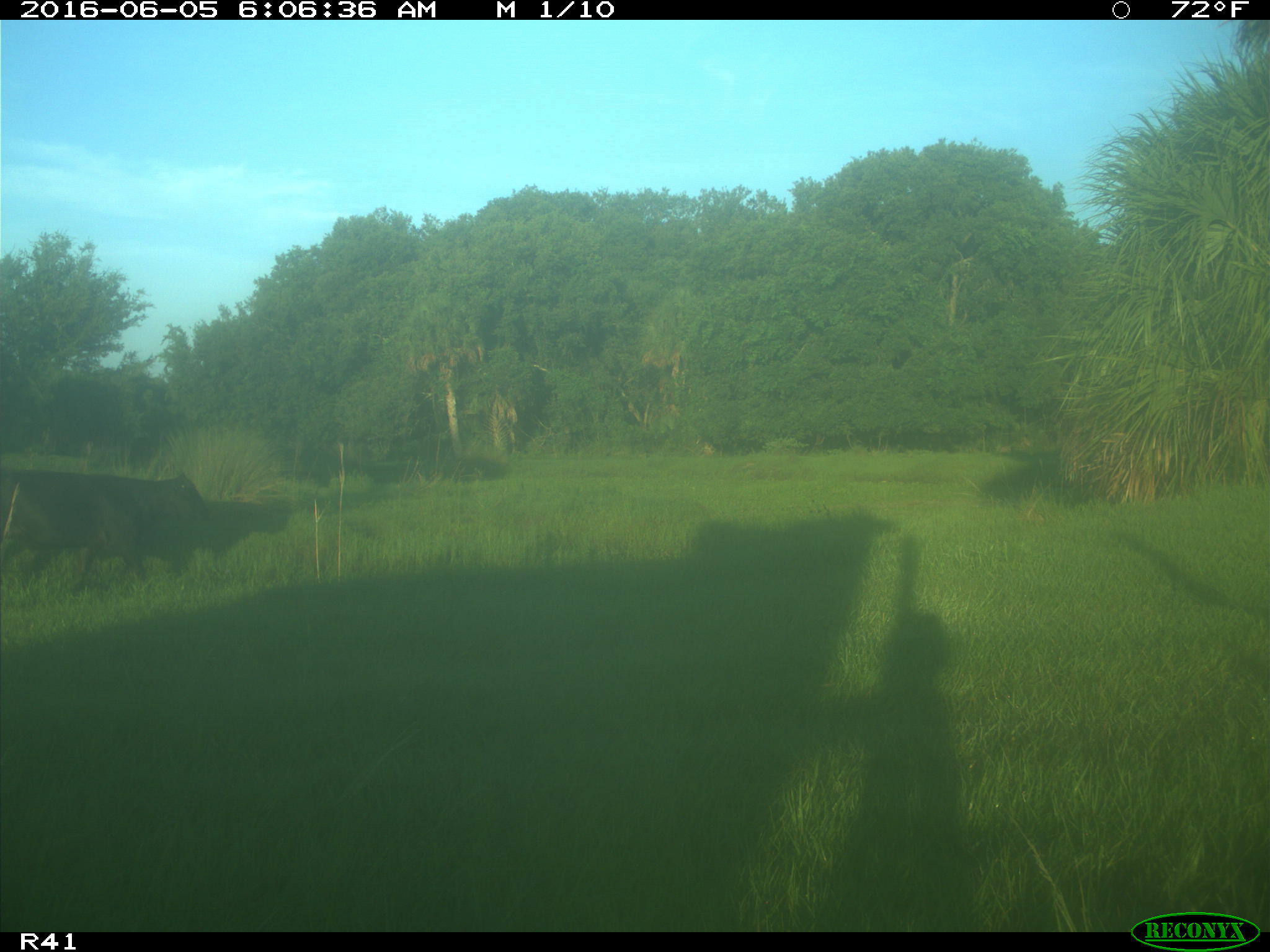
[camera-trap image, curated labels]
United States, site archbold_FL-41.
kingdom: Animalia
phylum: Chordata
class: Mammalia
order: Artiodactyla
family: Bovidae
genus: Bos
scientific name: Bos taurus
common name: domestic cow